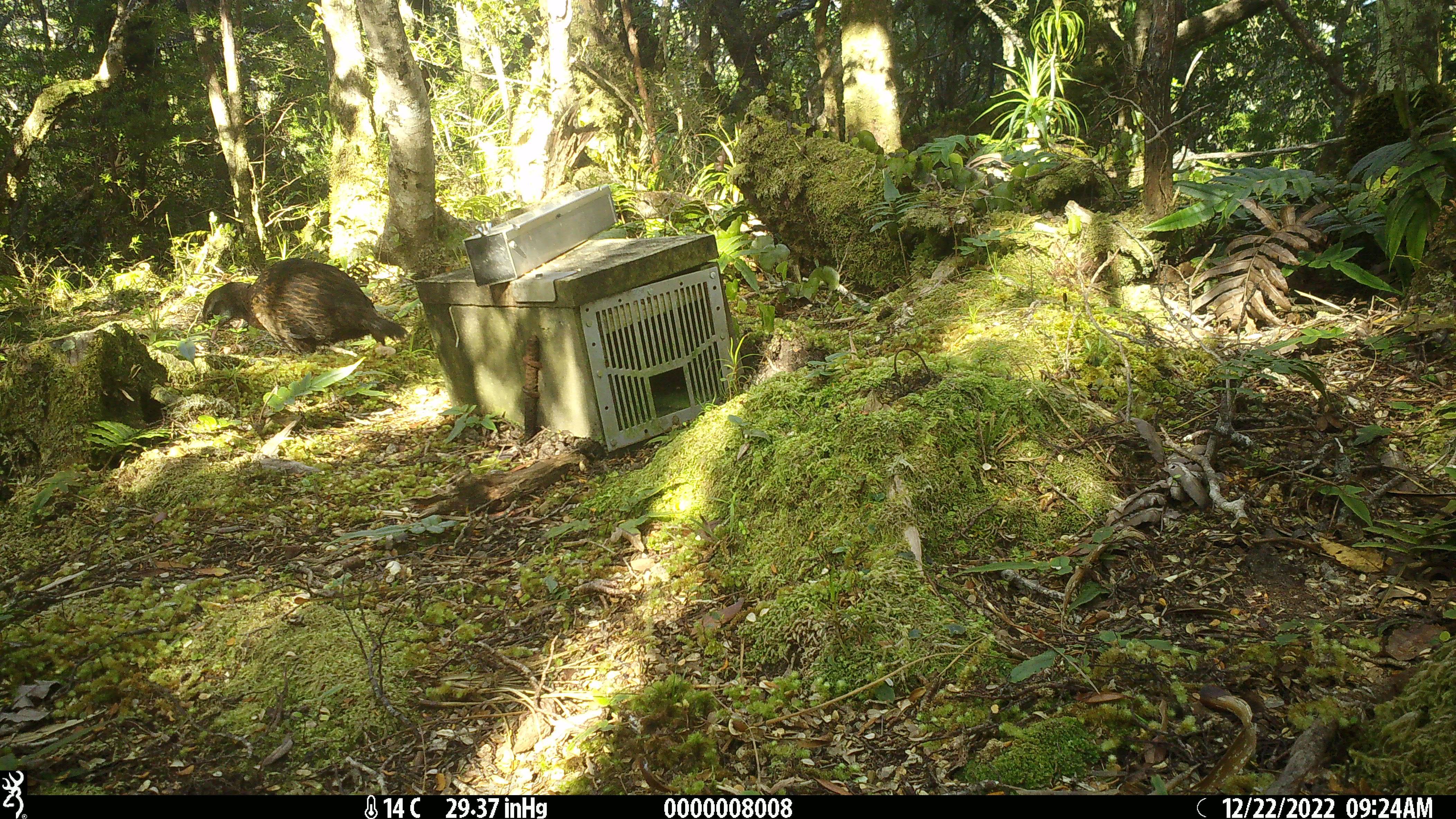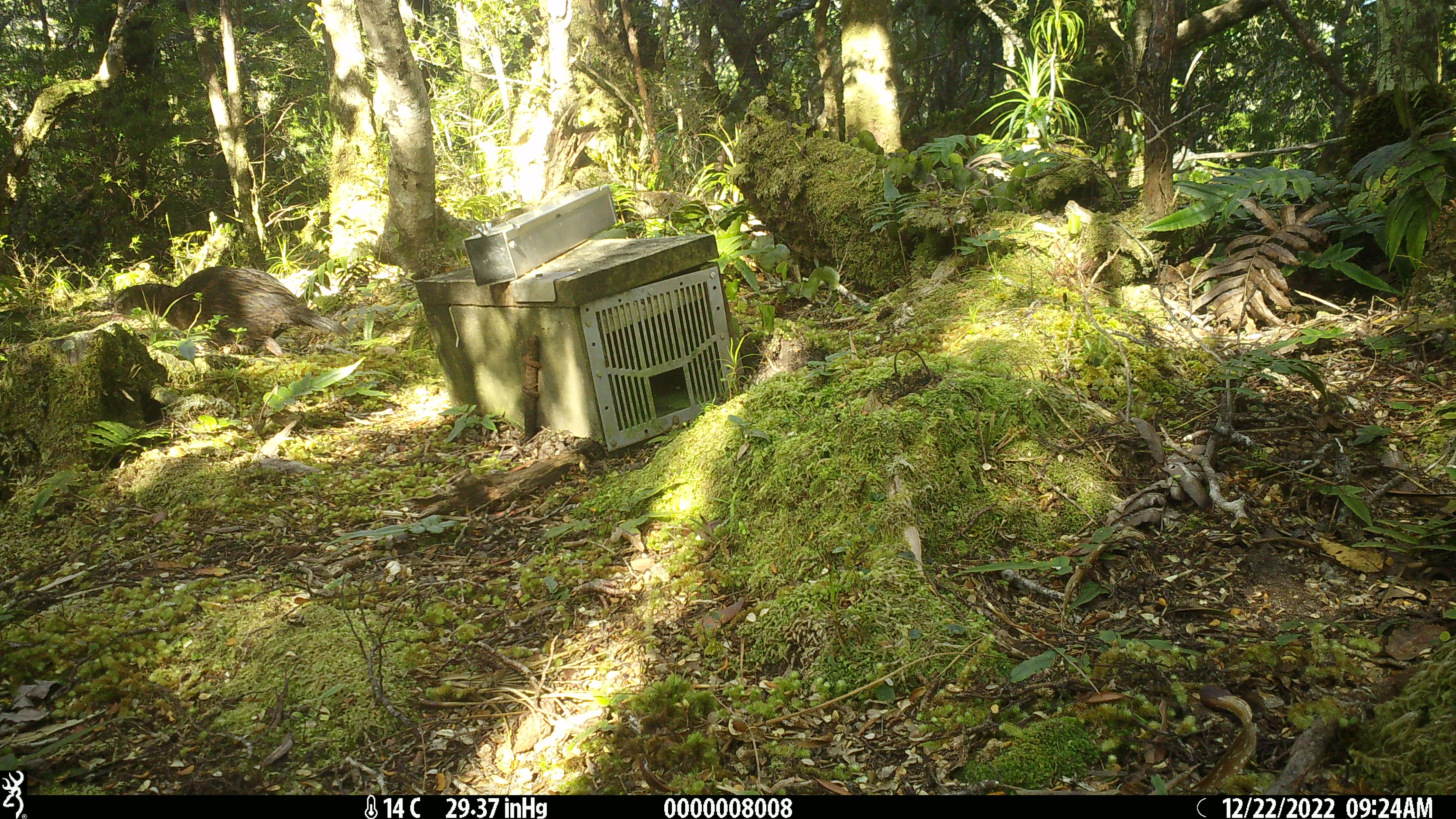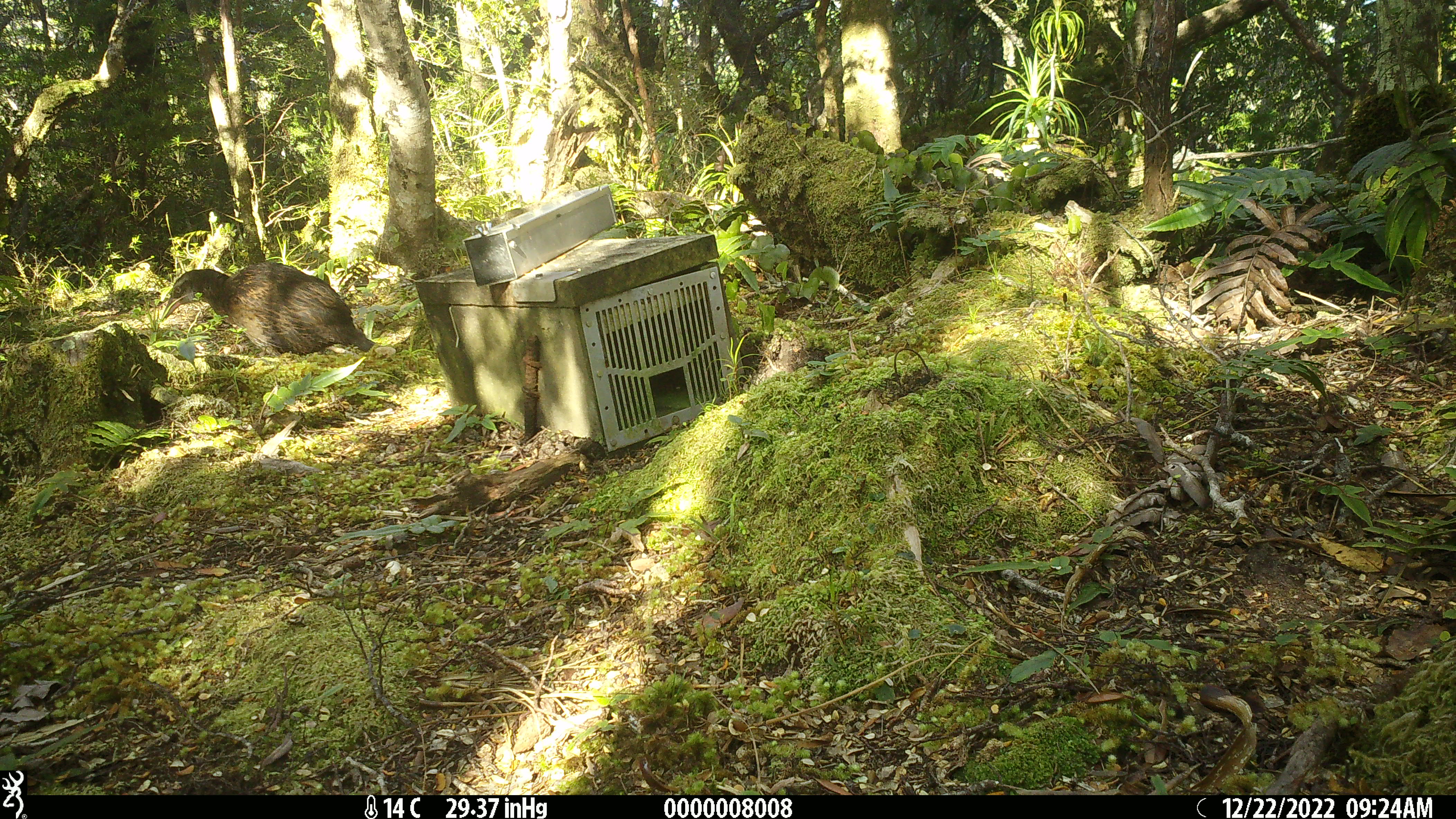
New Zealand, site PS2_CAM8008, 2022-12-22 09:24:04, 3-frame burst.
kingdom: Animalia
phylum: Chordata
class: Aves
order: Gruiformes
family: Rallidae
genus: Gallirallus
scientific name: Gallirallus australis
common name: weka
Weka (Gallirallus australis).